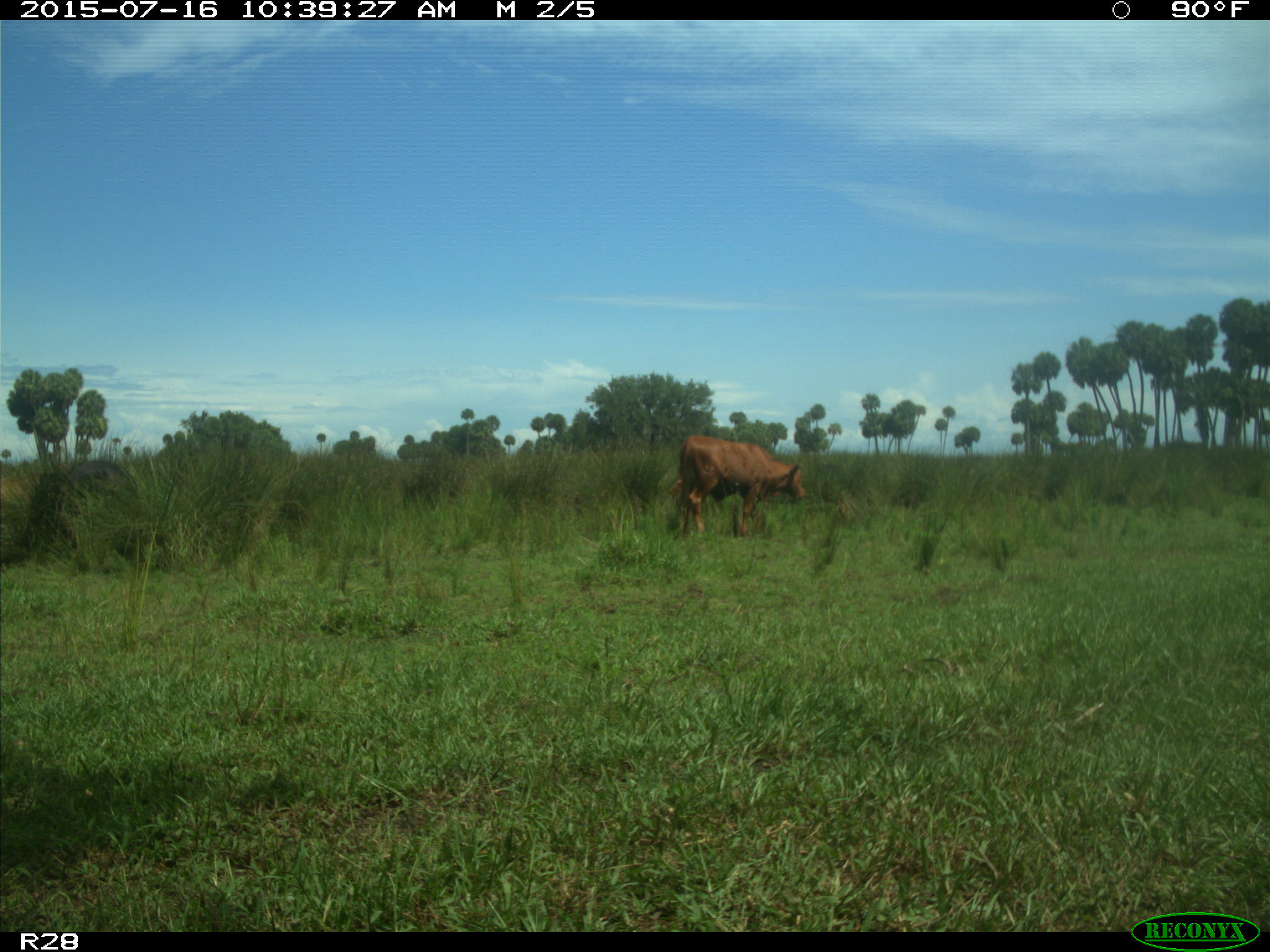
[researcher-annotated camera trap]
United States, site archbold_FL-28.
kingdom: Animalia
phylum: Chordata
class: Mammalia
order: Artiodactyla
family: Bovidae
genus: Bos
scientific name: Bos taurus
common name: domestic cow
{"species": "Bos taurus (domestic cow)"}